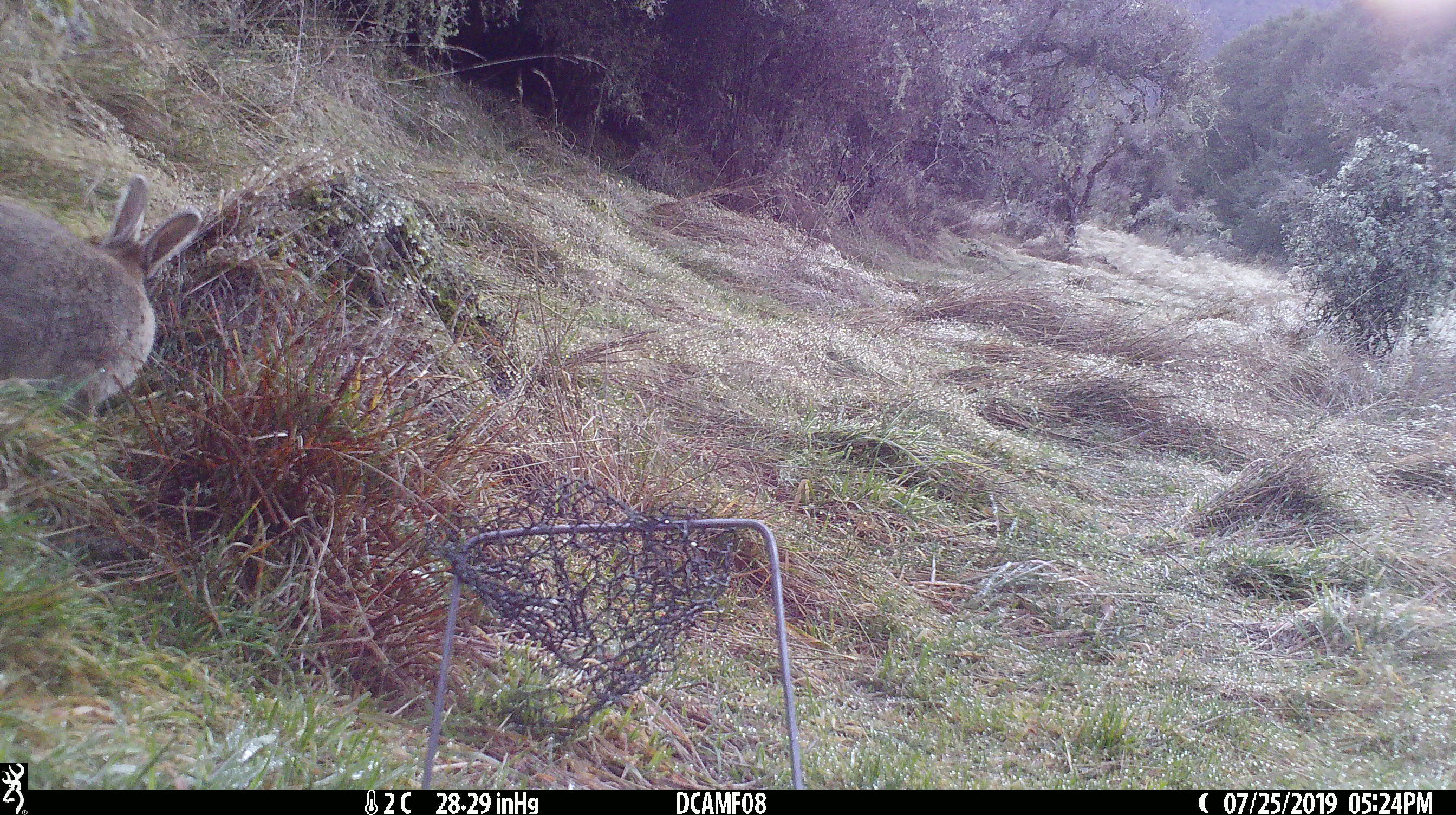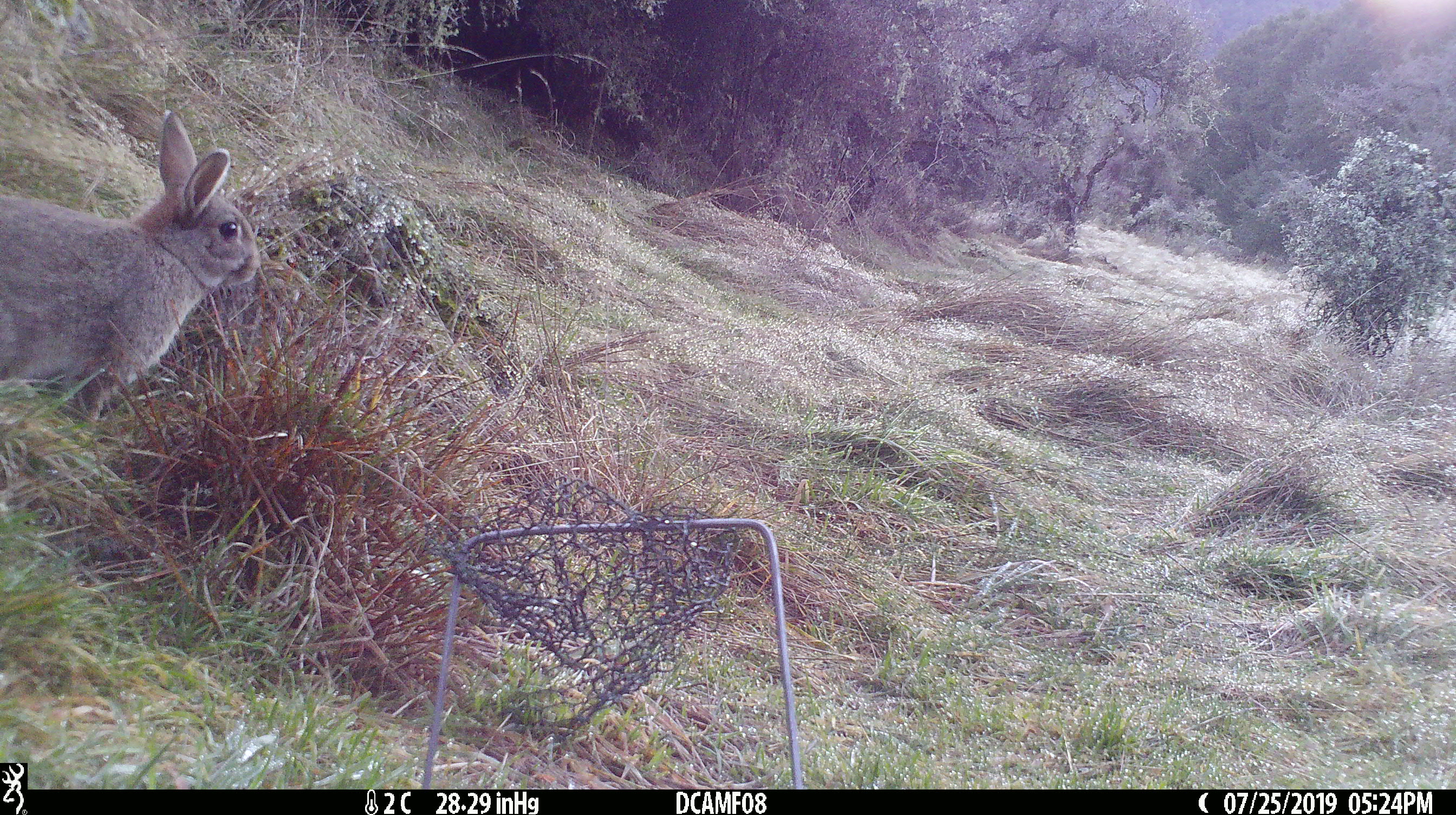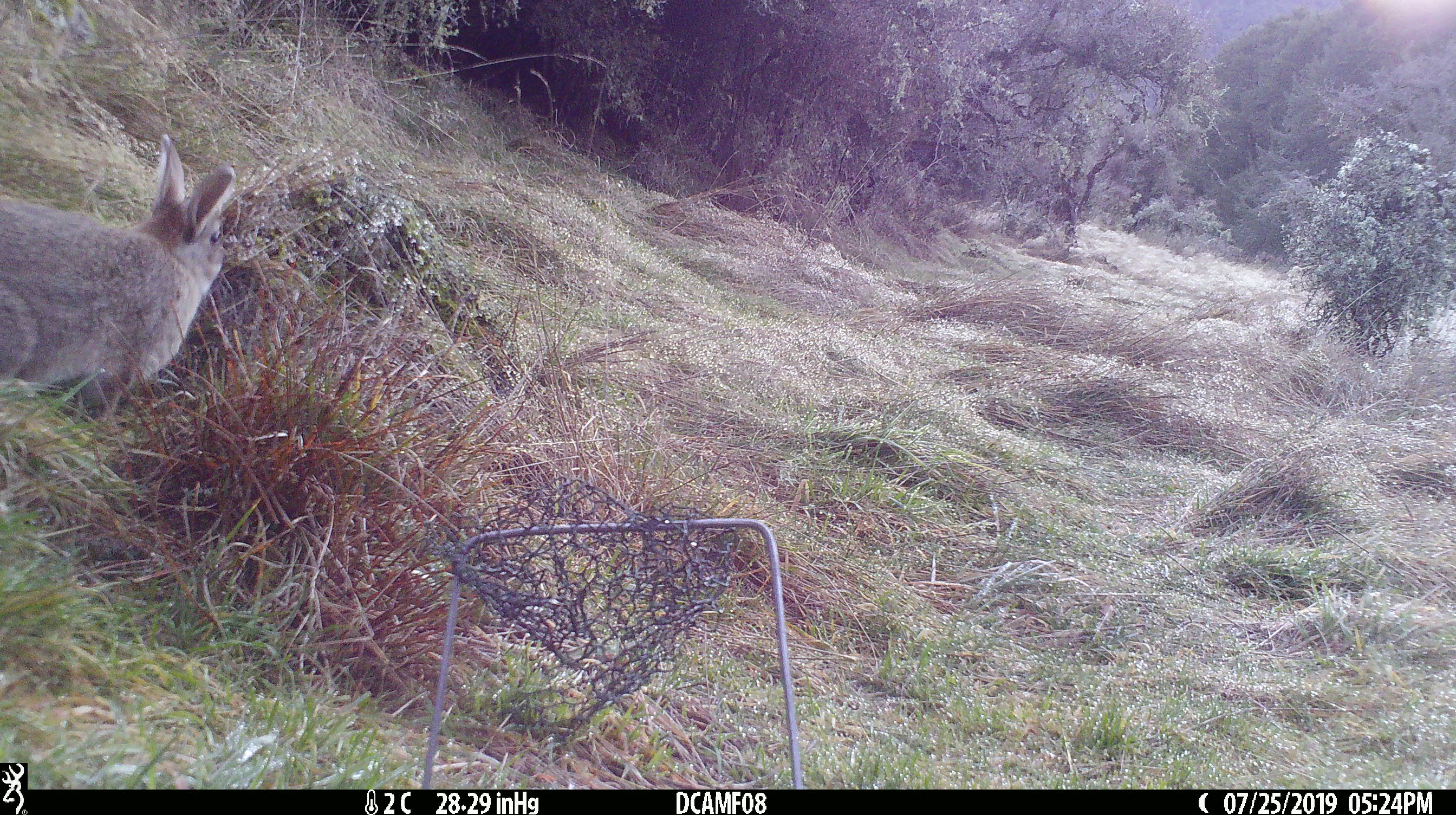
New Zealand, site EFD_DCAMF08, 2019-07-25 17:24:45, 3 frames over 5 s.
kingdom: Animalia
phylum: Chordata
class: Mammalia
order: Lagomorpha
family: Leporidae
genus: Oryctolagus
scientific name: Oryctolagus cuniculus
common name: european rabbit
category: rabbit